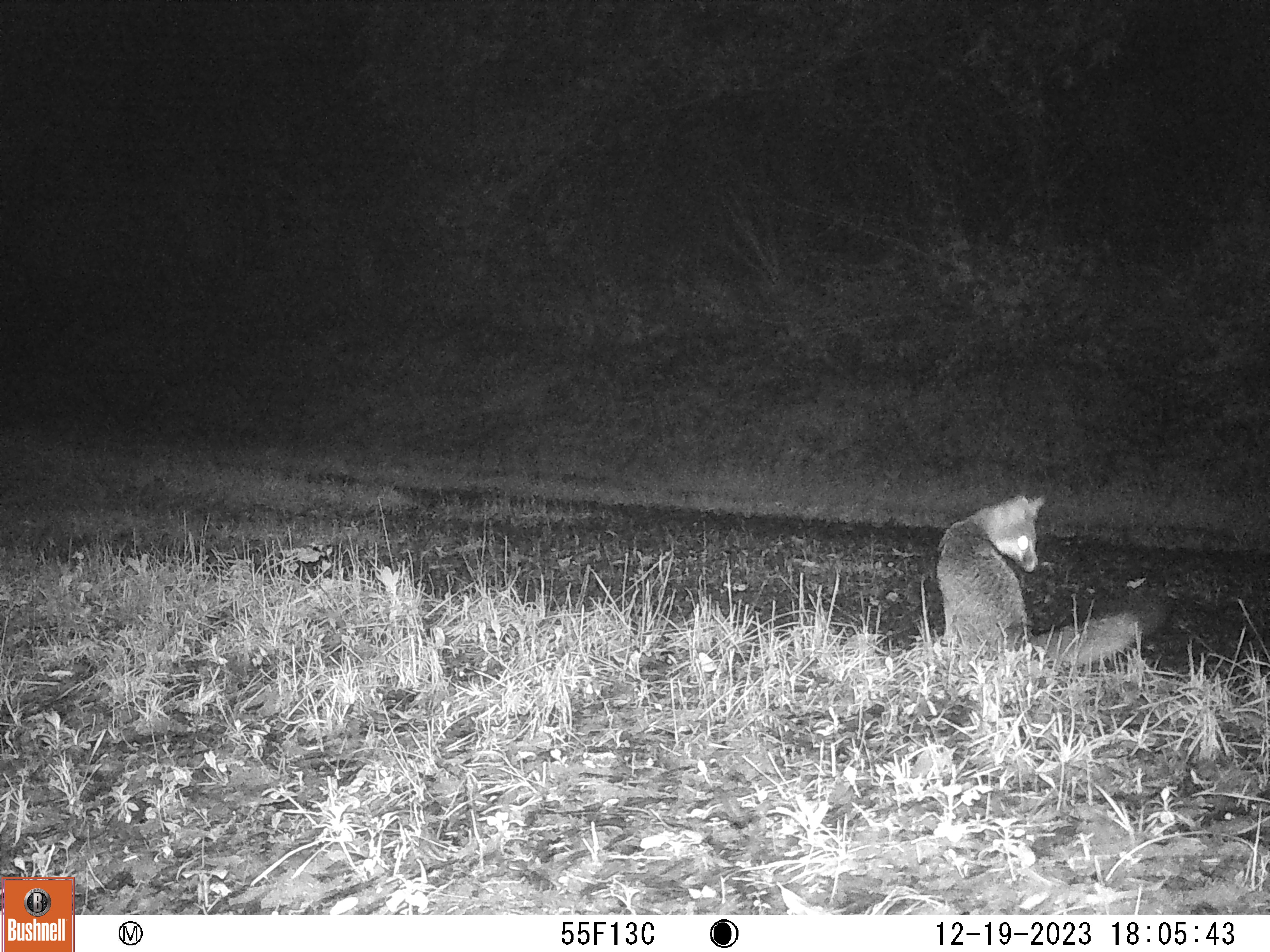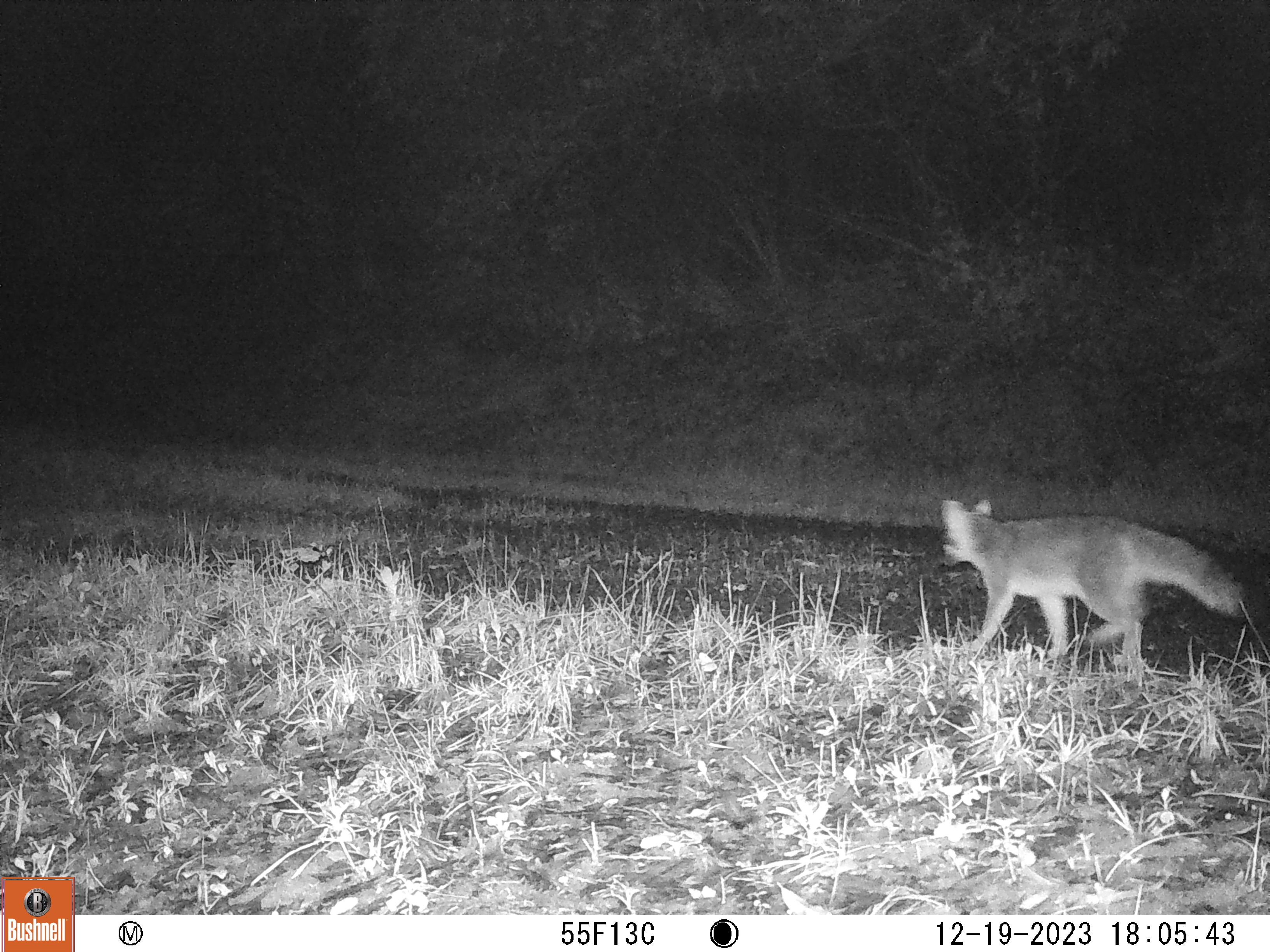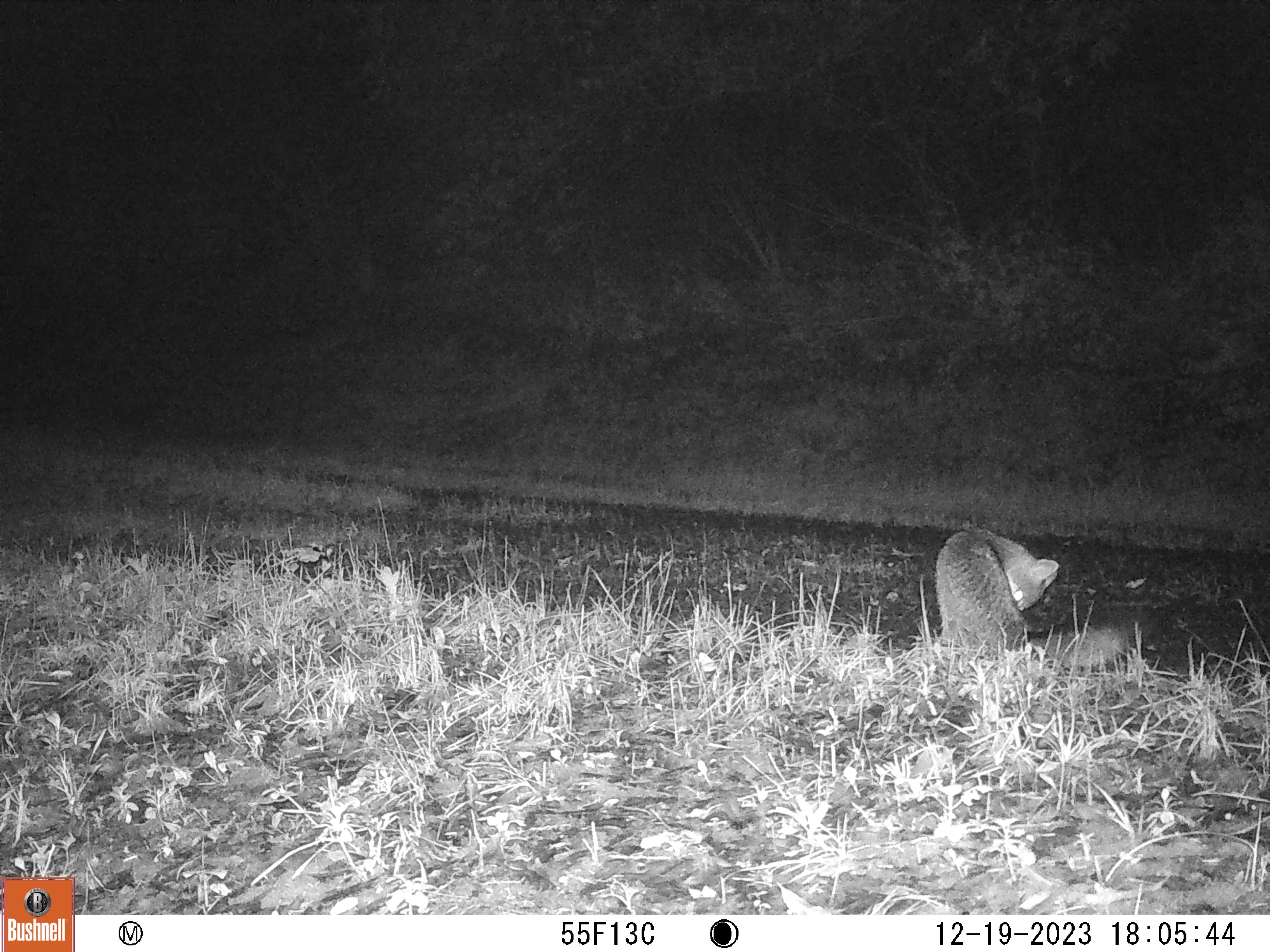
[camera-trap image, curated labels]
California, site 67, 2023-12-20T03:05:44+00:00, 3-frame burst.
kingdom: Animalia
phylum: Chordata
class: Mammalia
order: Carnivora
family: Canidae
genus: Urocyon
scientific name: Urocyon cinereoargenteus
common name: gray fox